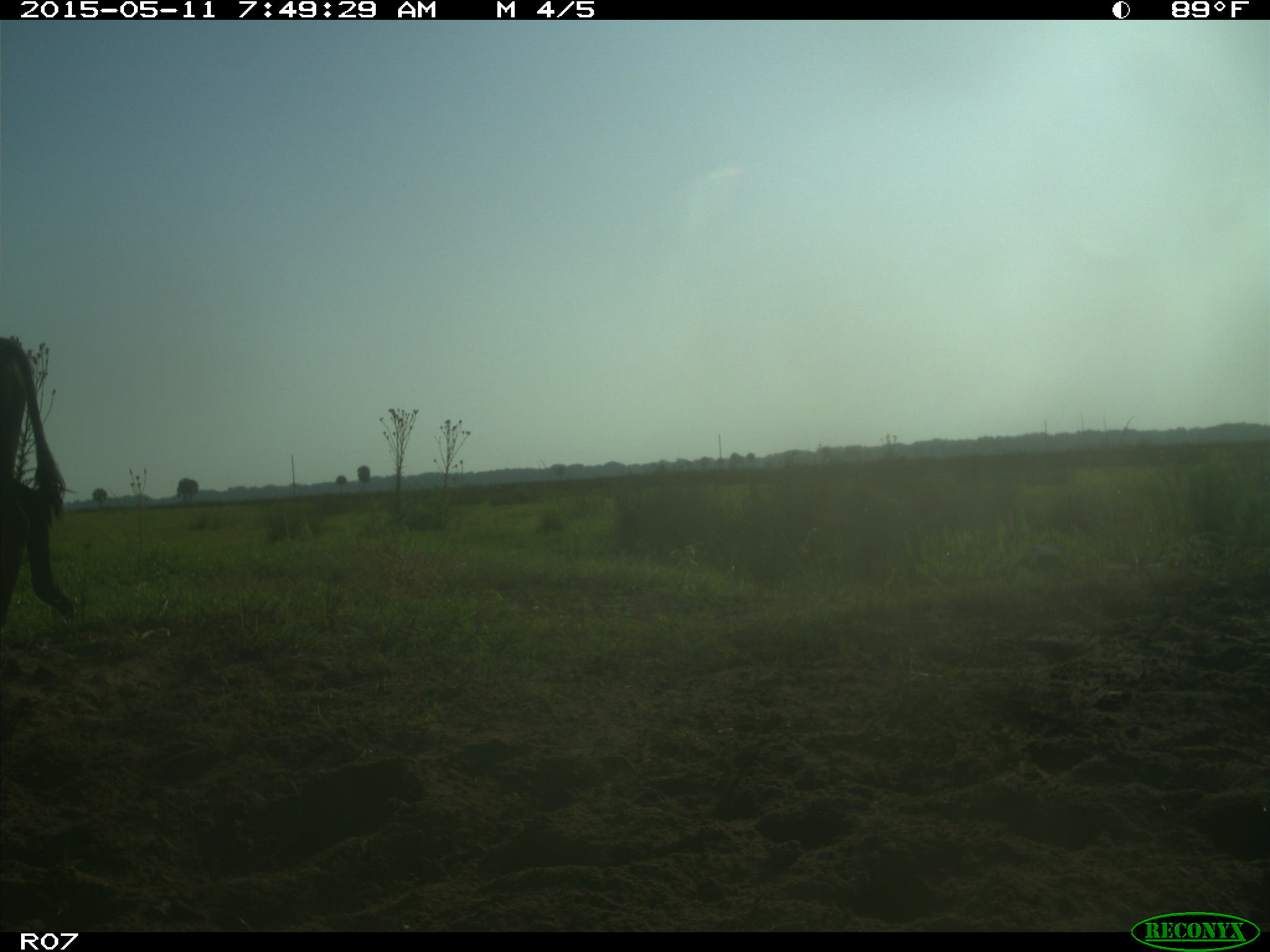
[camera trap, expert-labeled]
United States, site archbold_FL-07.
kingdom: Animalia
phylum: Chordata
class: Mammalia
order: Artiodactyla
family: Bovidae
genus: Bos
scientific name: Bos taurus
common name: domestic cow